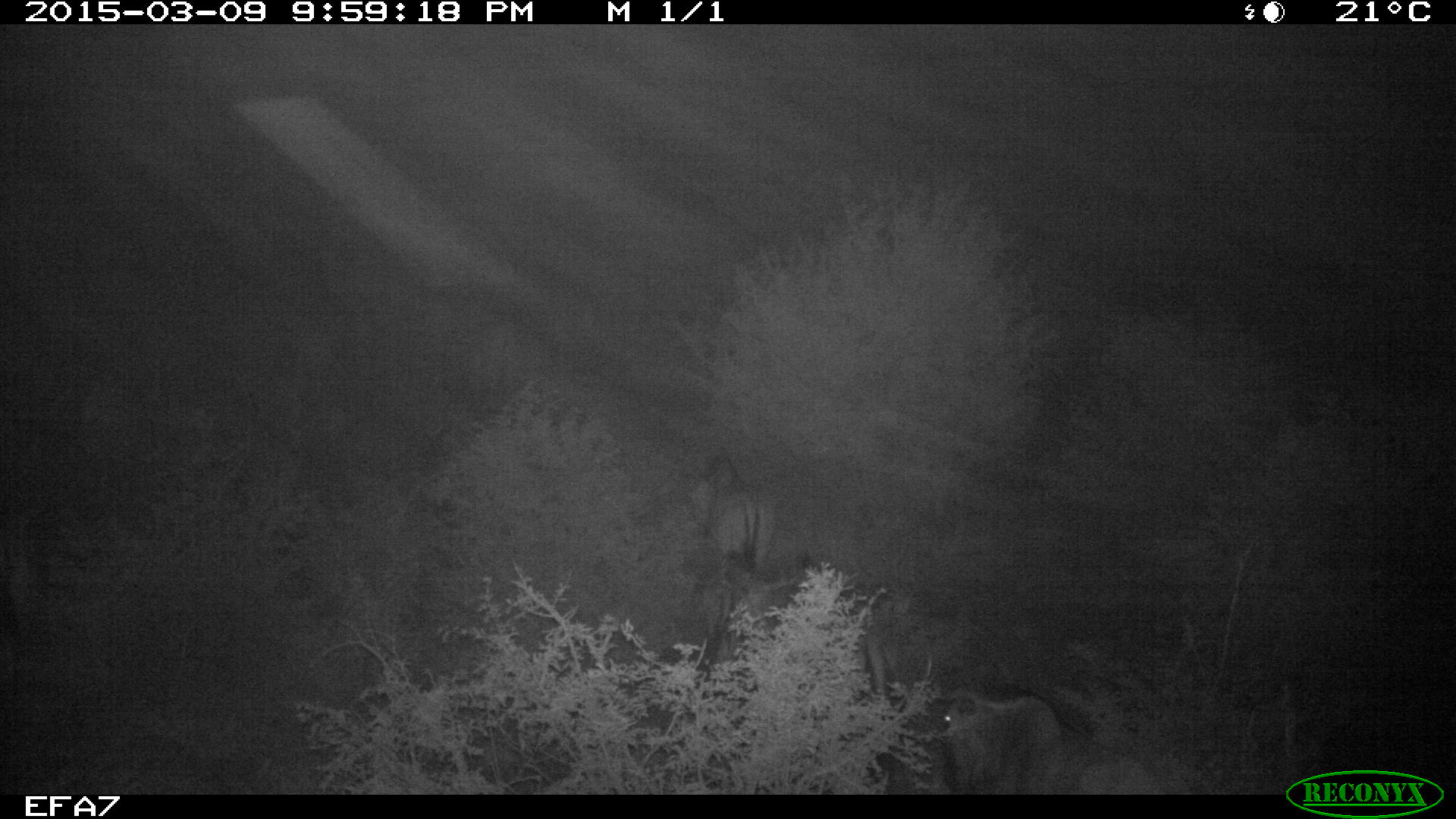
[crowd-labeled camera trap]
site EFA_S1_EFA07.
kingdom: Animalia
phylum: Chordata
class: Mammalia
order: Artiodactyla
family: Bovidae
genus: Connochaetes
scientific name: Connochaetes taurinus taurinus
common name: blue wildebeest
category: wildebeestblue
Wildebeestblue (blue wildebeest) (Connochaetes taurinus taurinus), count 4. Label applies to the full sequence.